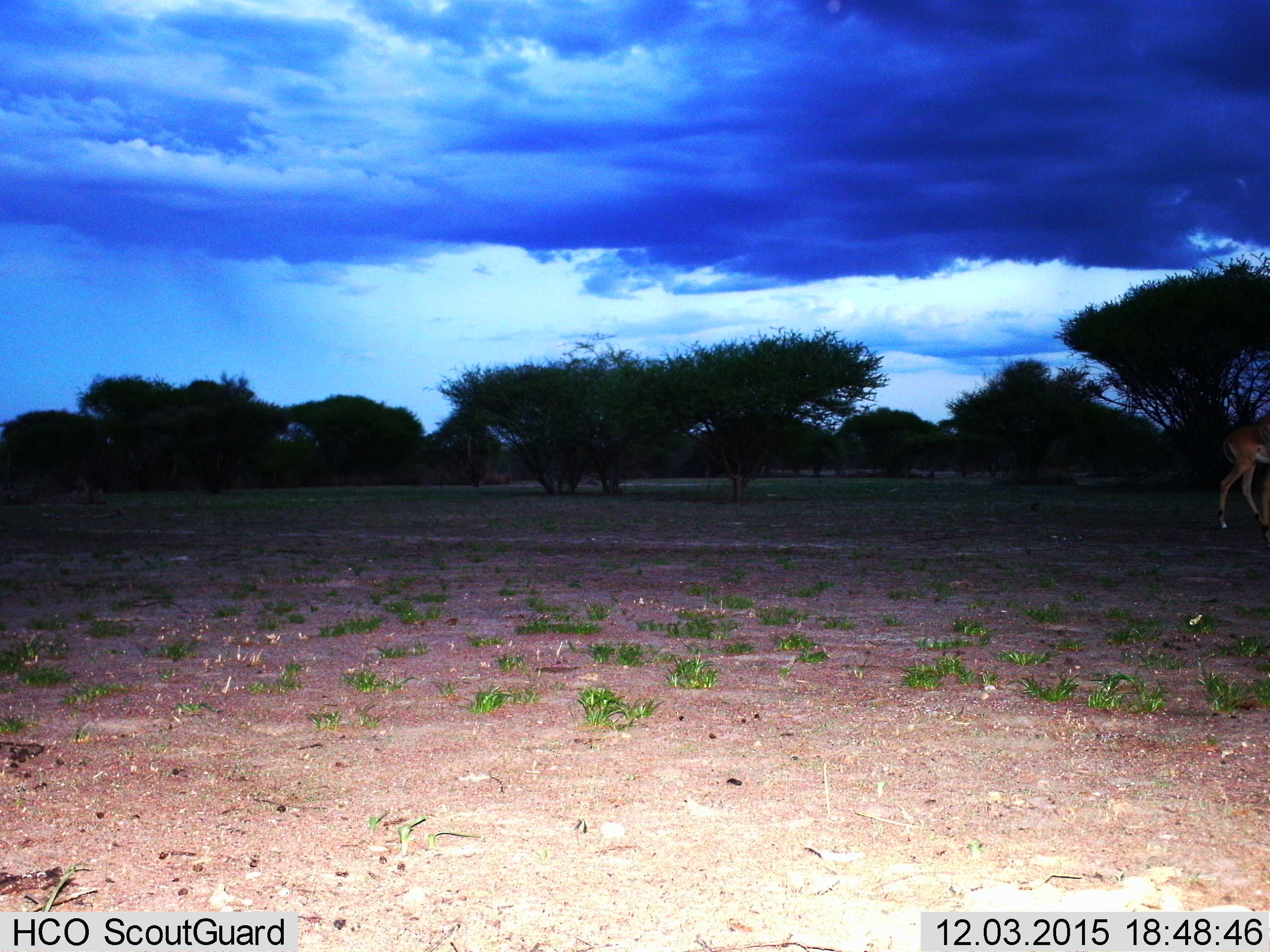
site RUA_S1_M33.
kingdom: Animalia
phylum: Chordata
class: Mammalia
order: Artiodactyla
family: Bovidae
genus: Aepyceros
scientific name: Aepyceros melampus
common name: impala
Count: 1.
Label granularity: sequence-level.